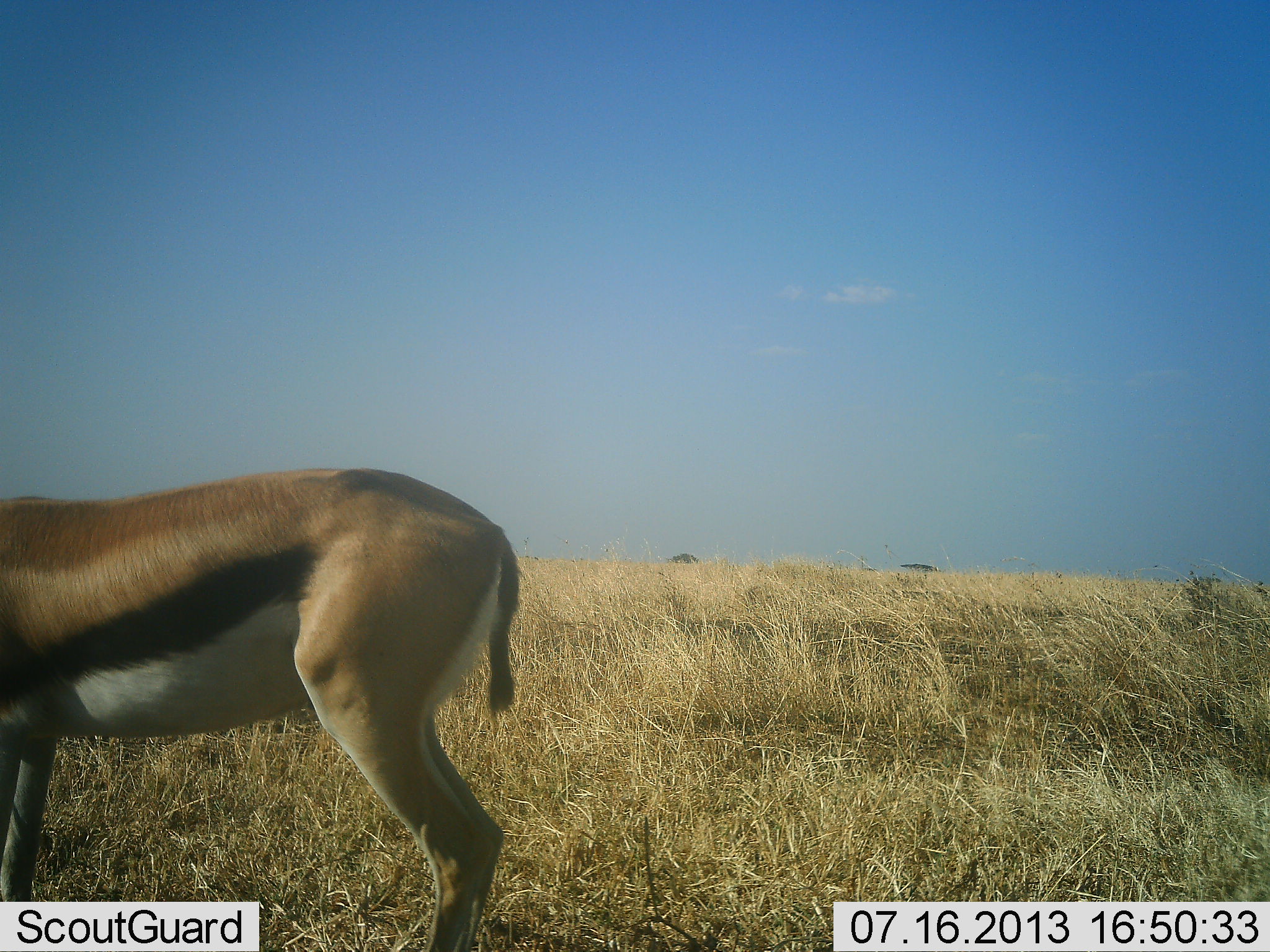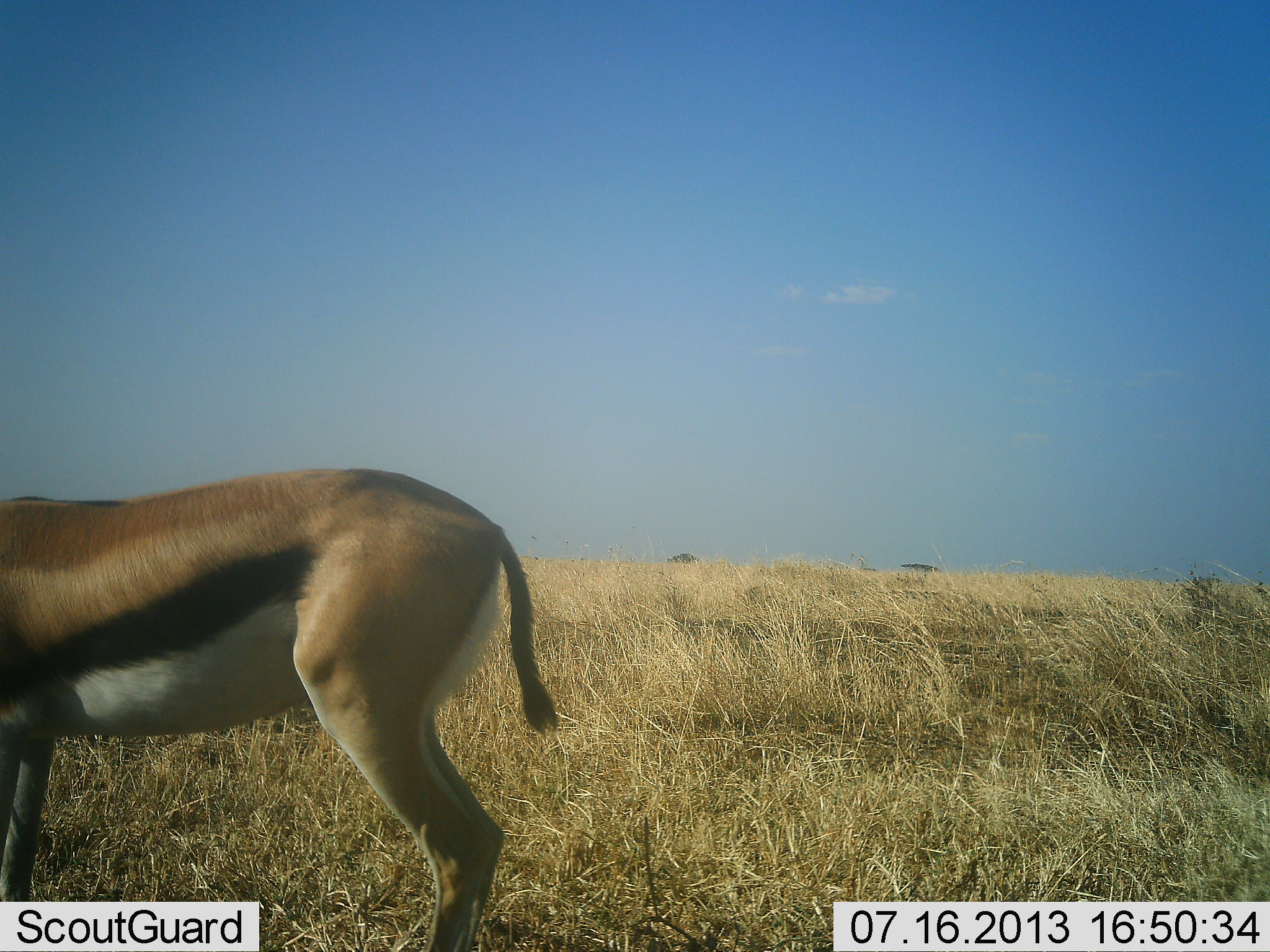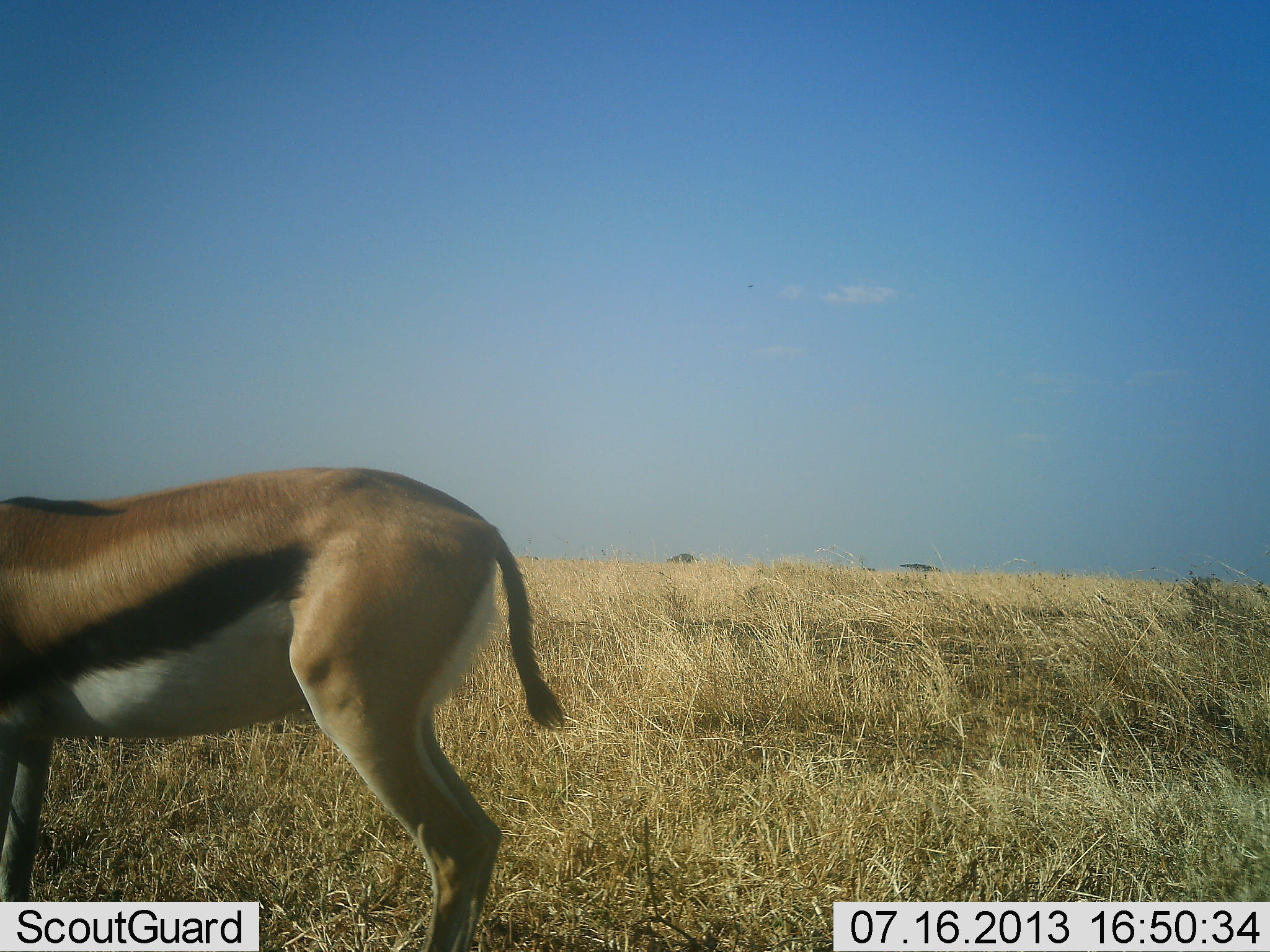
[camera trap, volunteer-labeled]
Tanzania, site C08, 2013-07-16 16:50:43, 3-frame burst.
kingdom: Animalia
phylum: Chordata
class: Mammalia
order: Artiodactyla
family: Bovidae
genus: Eudorcas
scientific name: Eudorcas thomsonii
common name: thomson's gazelle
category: gazellethomsons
Gazellethomsons (thomson's gazelle) (Eudorcas thomsonii), count 1. Behavior (volunteer vote fractions): standing 97%, resting 0%, moving 0%, interacting 0%. Young present (vote fraction): 0%. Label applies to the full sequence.